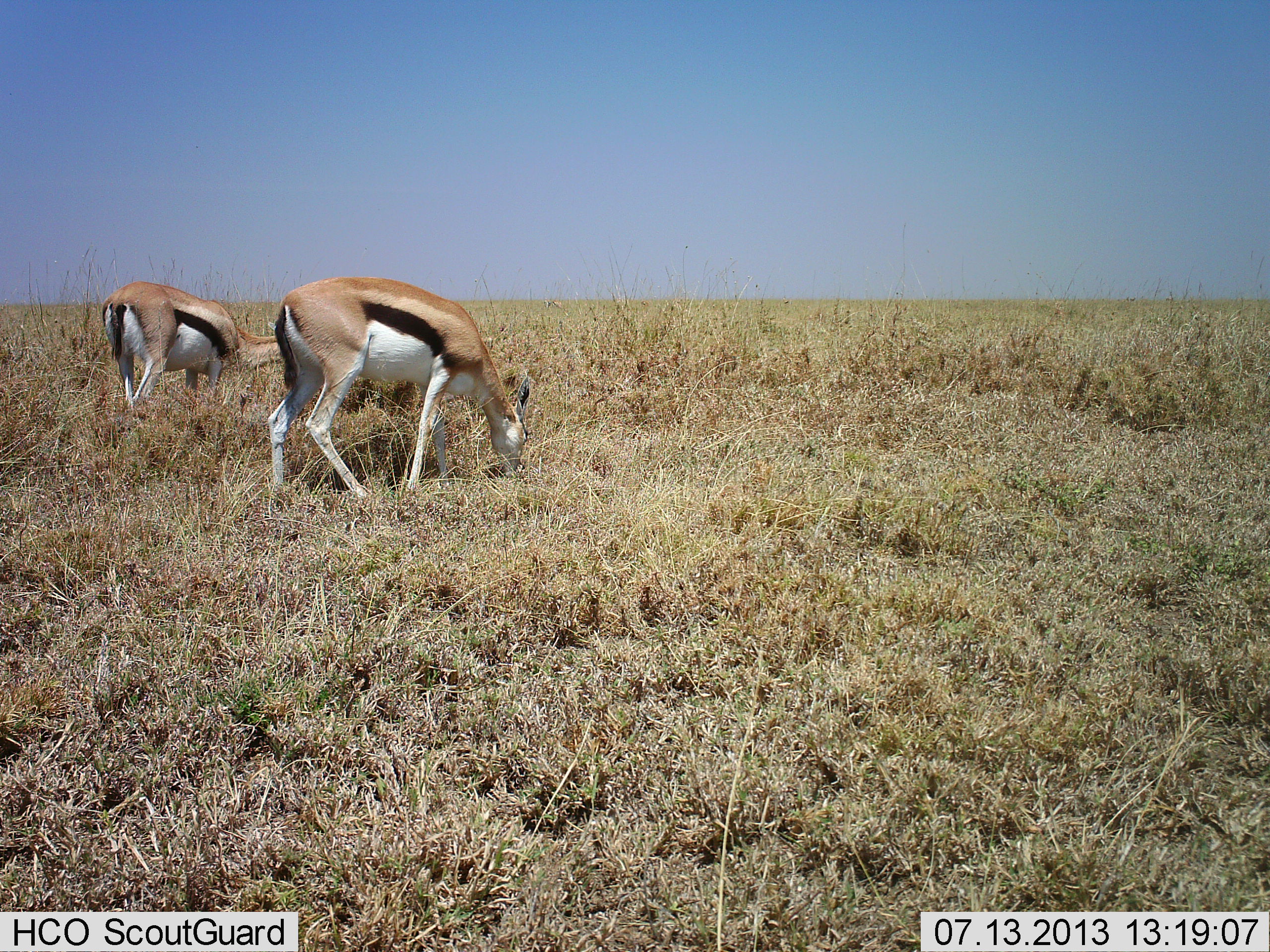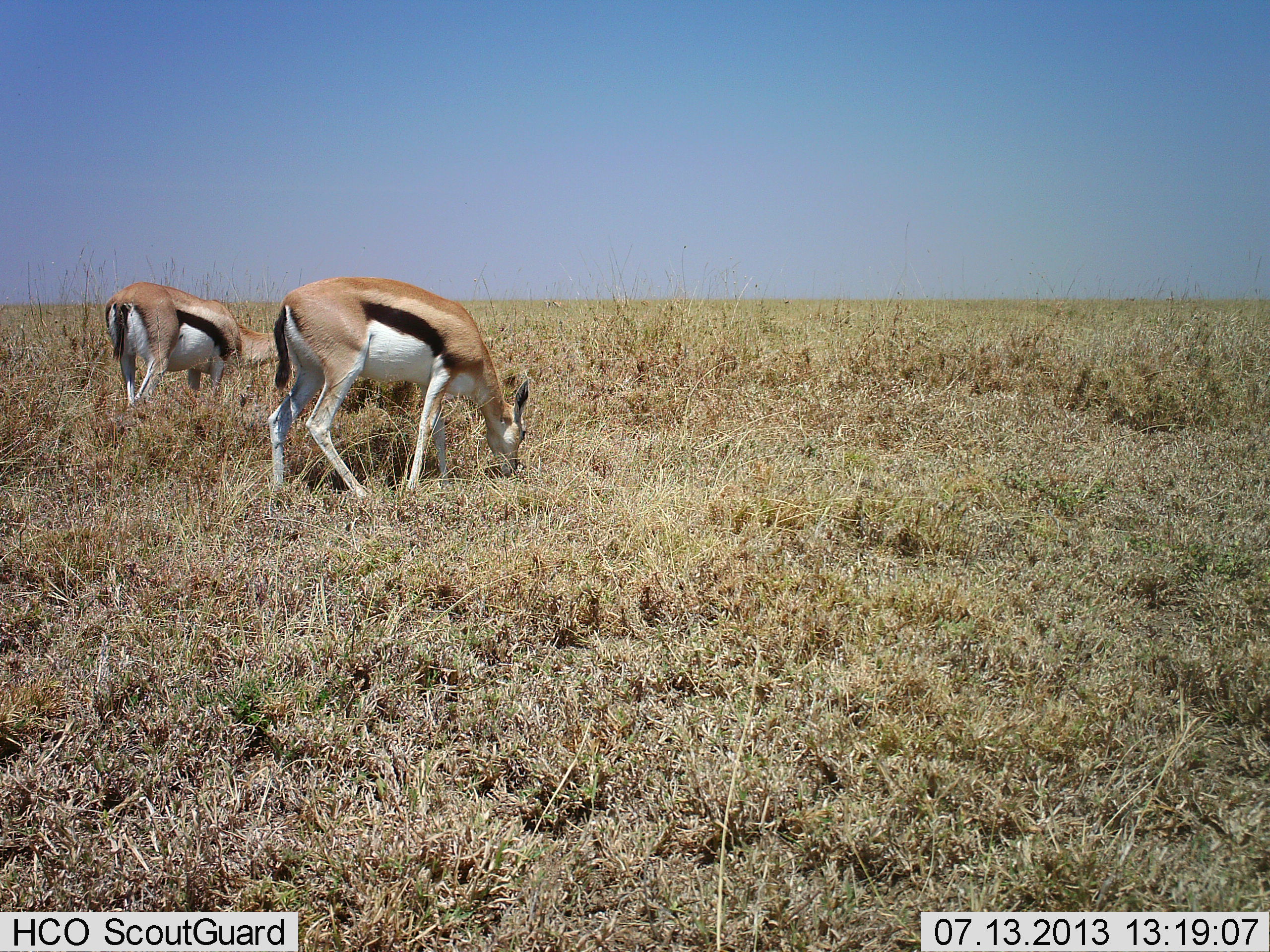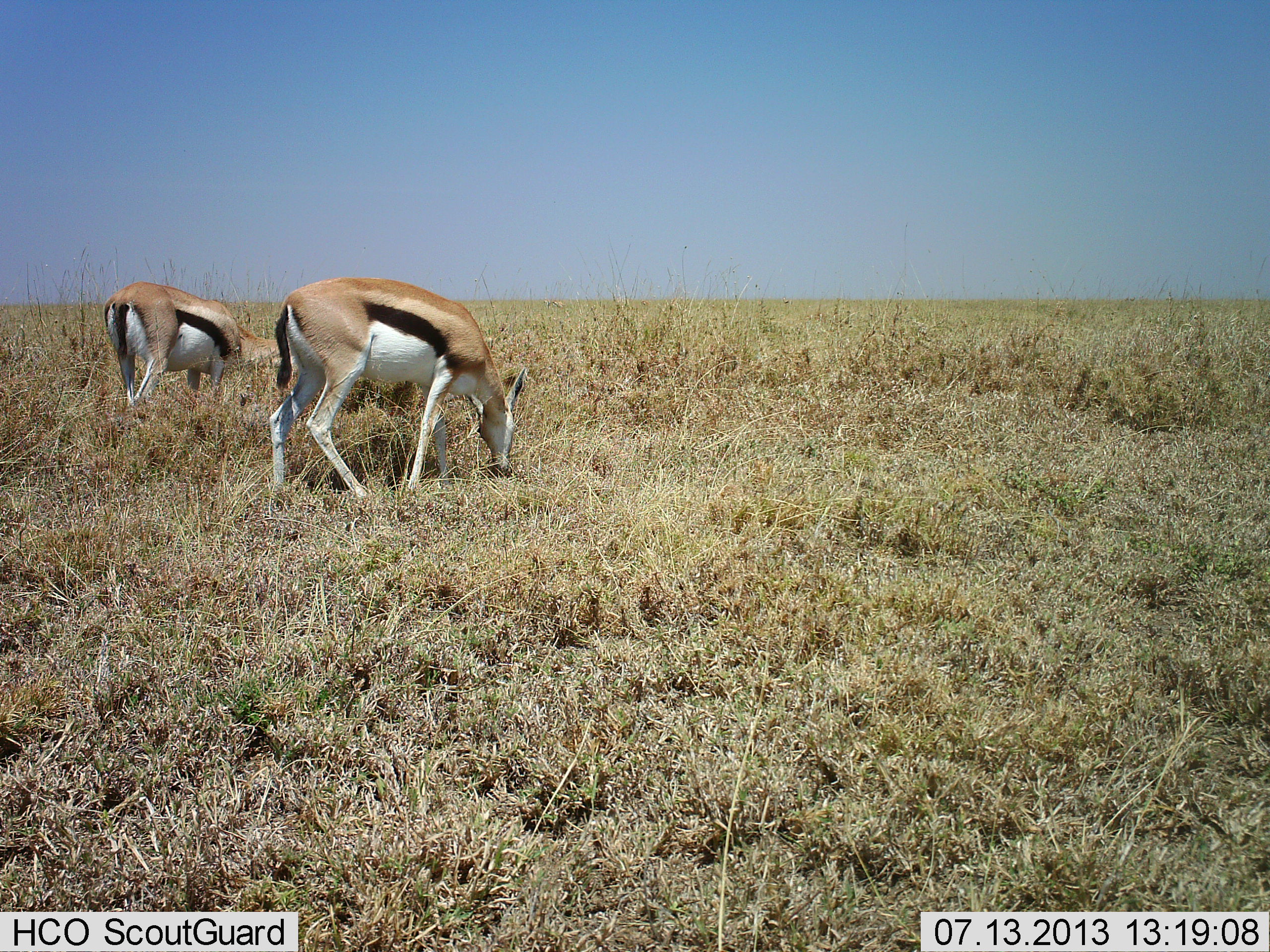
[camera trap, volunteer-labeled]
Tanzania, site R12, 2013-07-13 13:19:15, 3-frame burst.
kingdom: Animalia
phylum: Chordata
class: Mammalia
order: Artiodactyla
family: Bovidae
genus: Eudorcas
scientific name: Eudorcas thomsonii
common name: thomson's gazelle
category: gazellethomsons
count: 2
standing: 19%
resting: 0%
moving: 4%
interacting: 0%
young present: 0%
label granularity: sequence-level